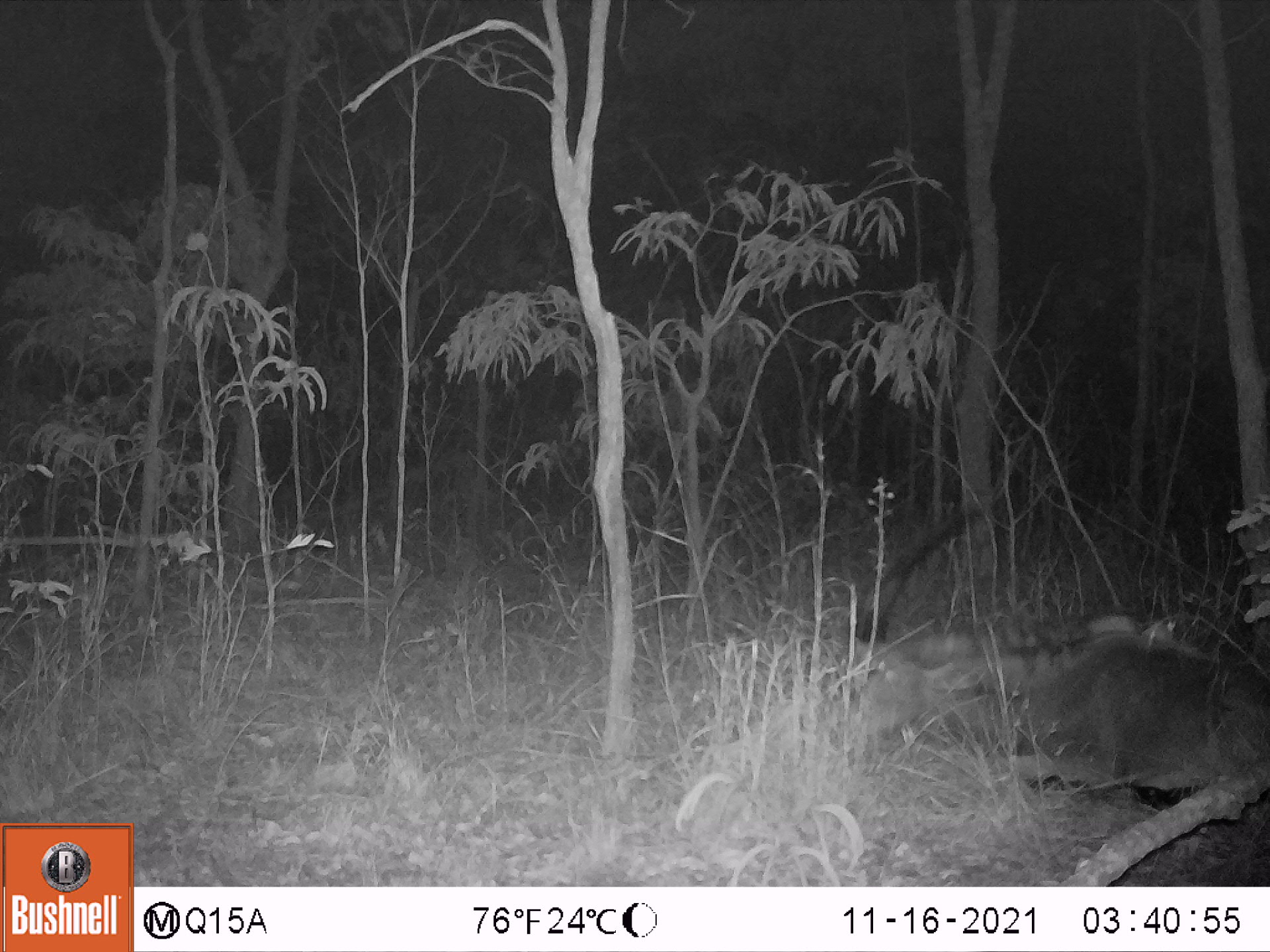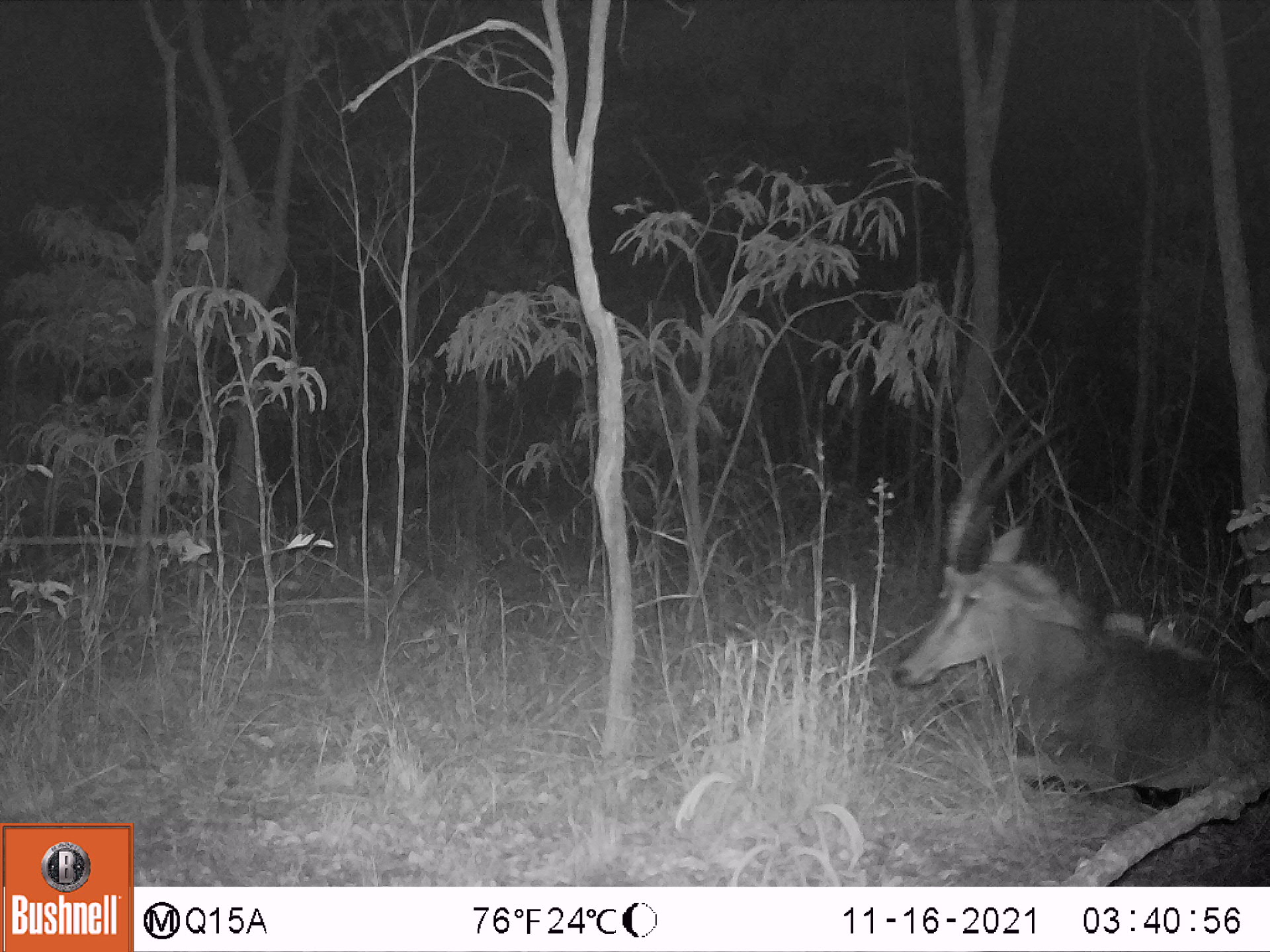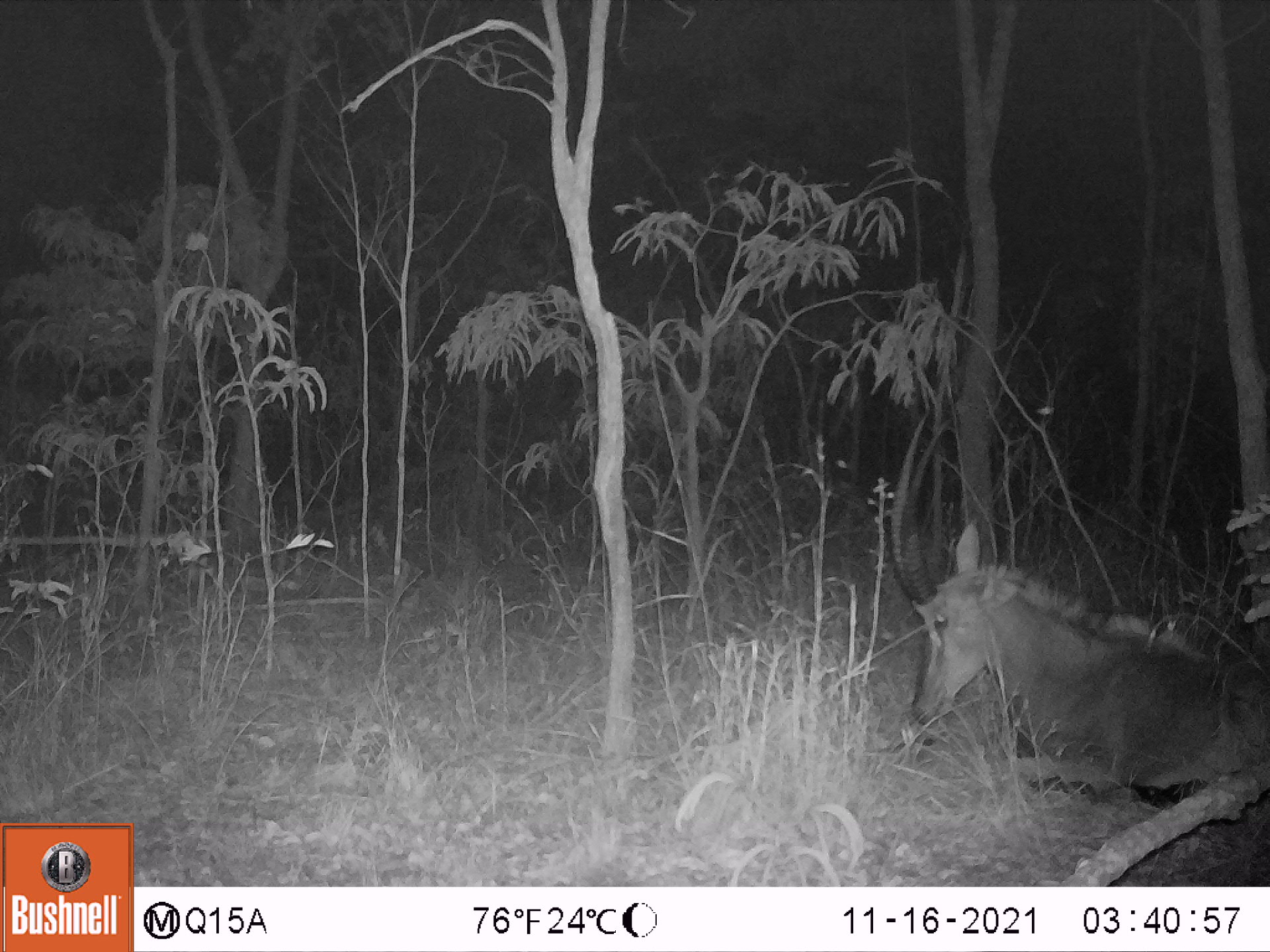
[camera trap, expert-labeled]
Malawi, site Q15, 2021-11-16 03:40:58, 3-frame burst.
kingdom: Animalia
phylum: Chordata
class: Mammalia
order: Artiodactyla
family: Bovidae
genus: Hippotragus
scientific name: Hippotragus niger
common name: sable antelope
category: sable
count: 1